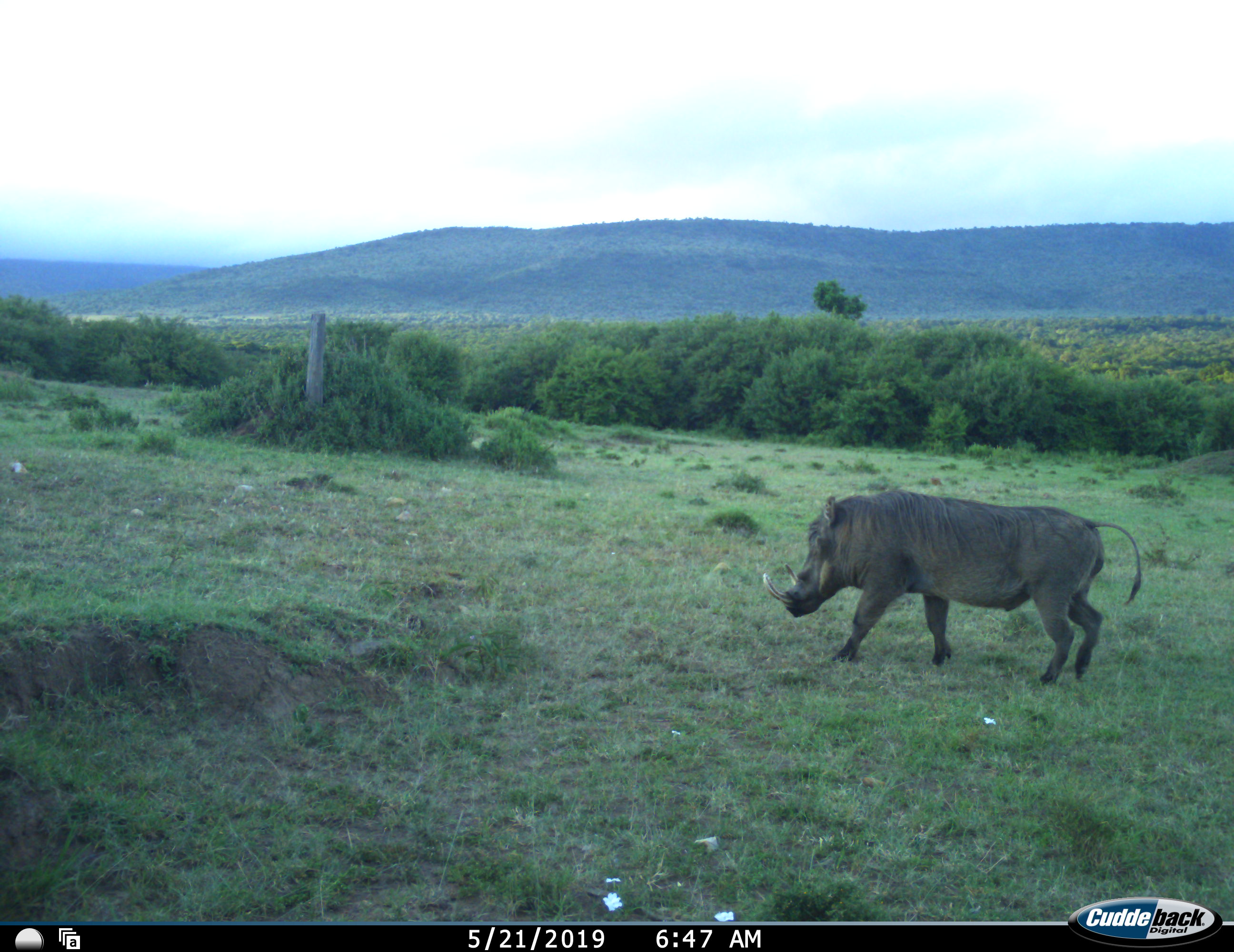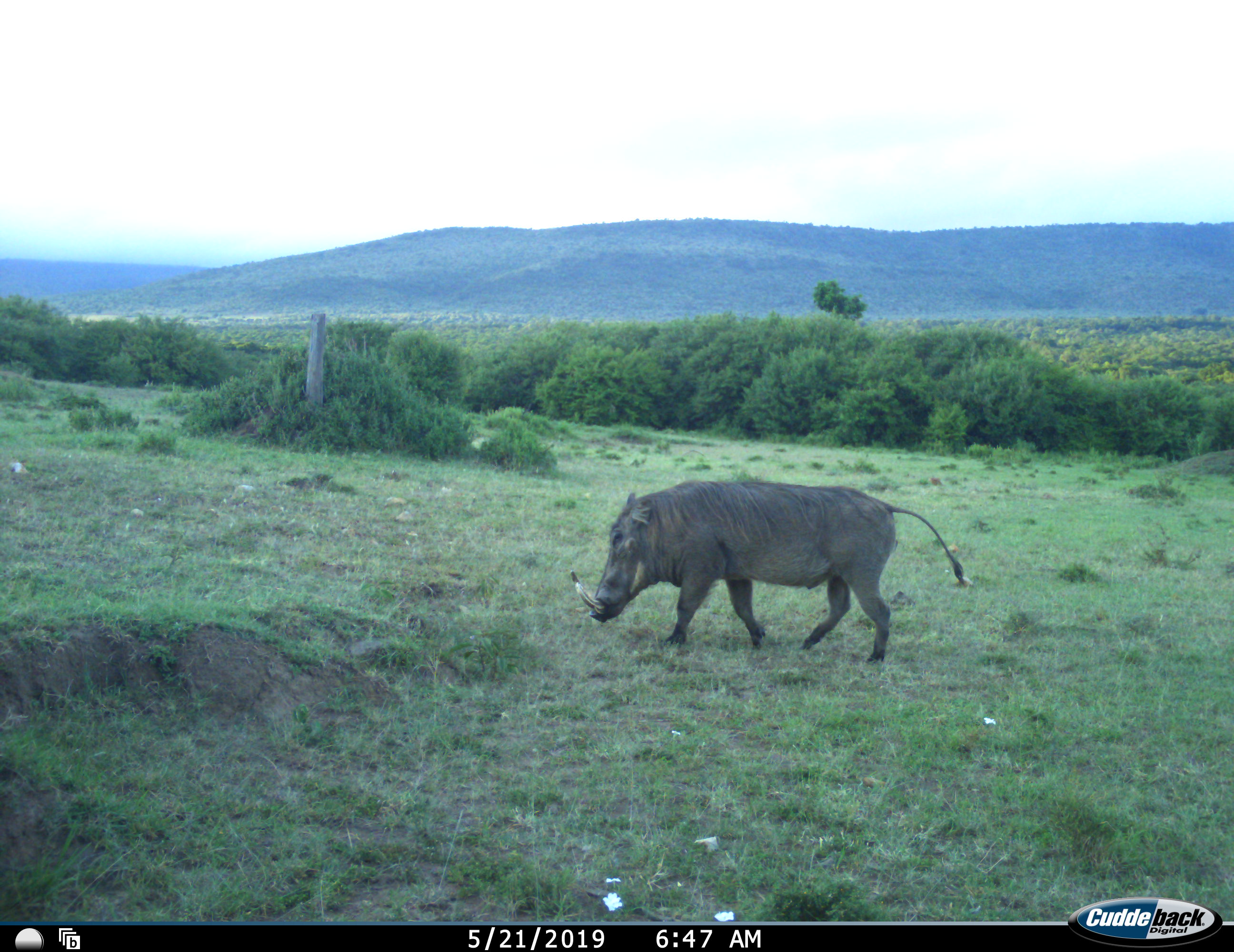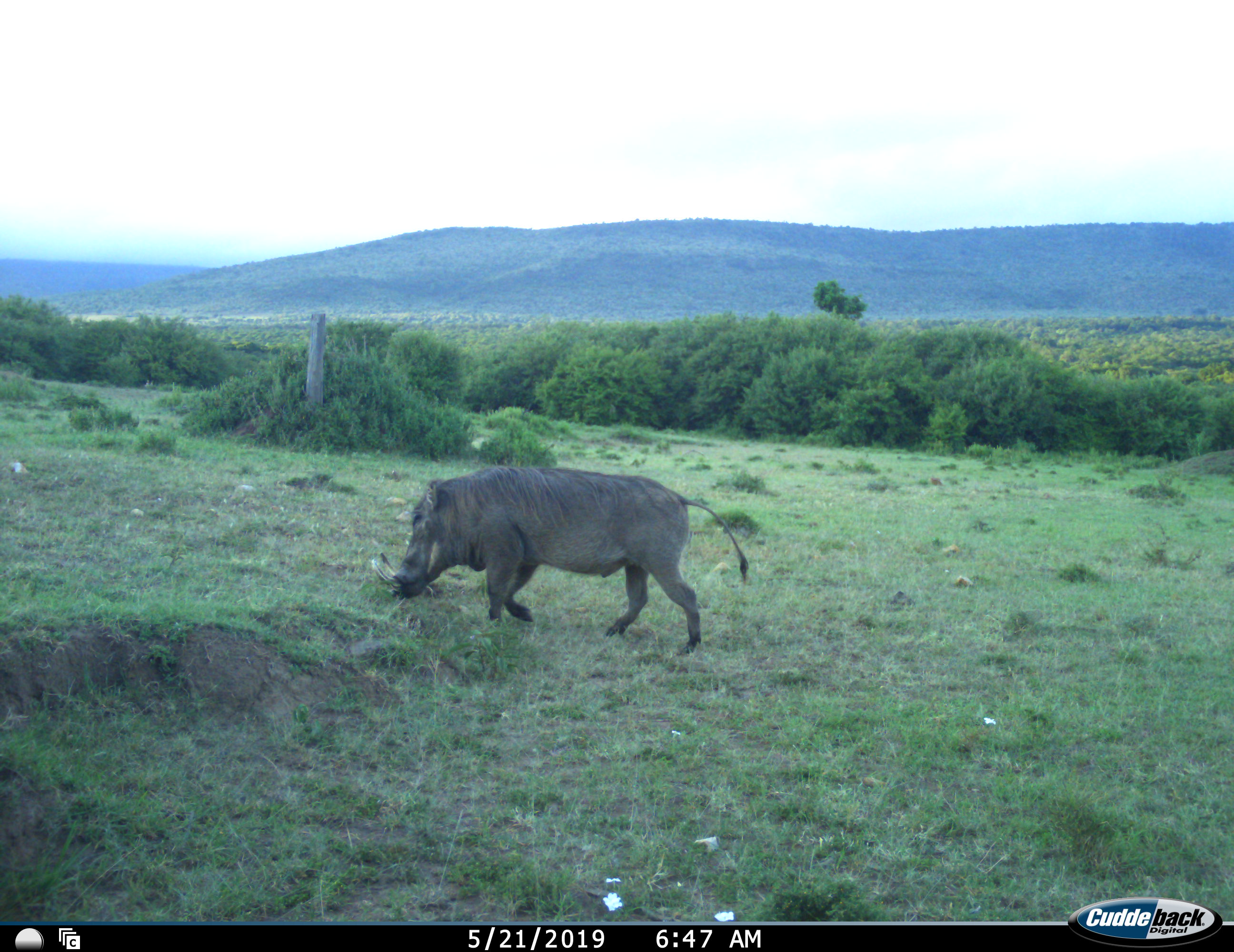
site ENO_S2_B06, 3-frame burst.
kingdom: Animalia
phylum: Chordata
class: Mammalia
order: Artiodactyla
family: Suidae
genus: Phacochoerus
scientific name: Phacochoerus africanus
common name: warthog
Warthog (Phacochoerus africanus), count 1. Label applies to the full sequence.